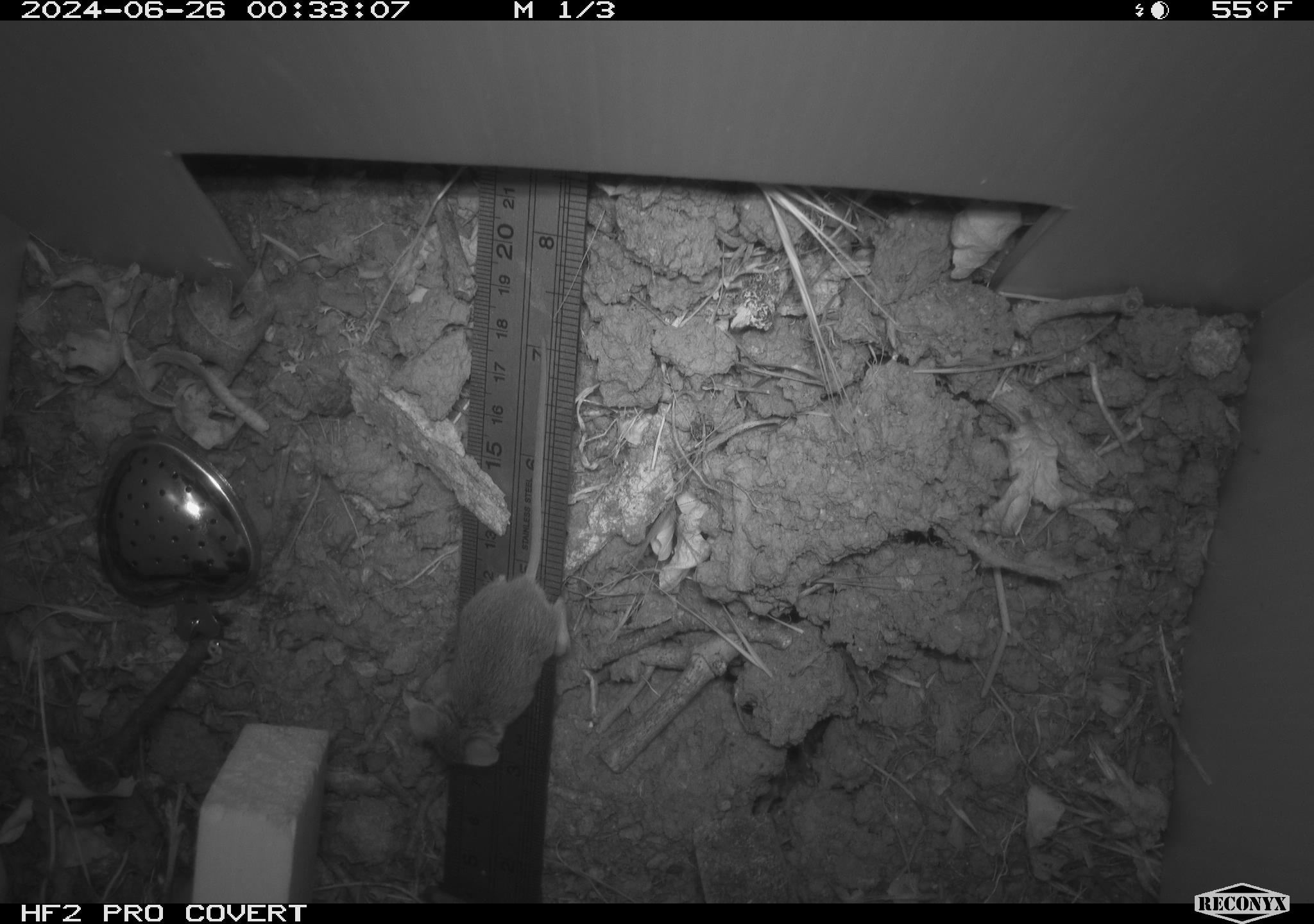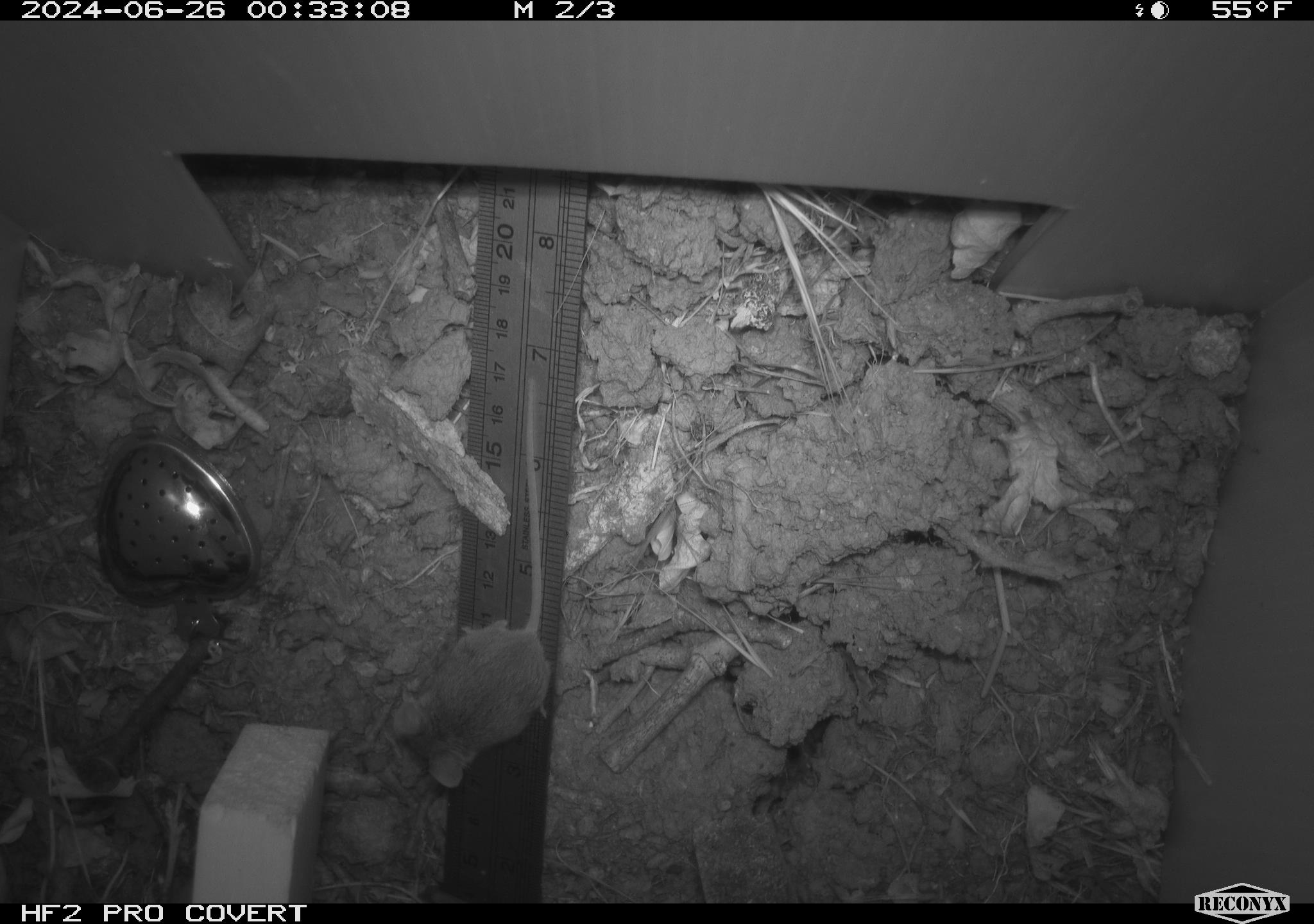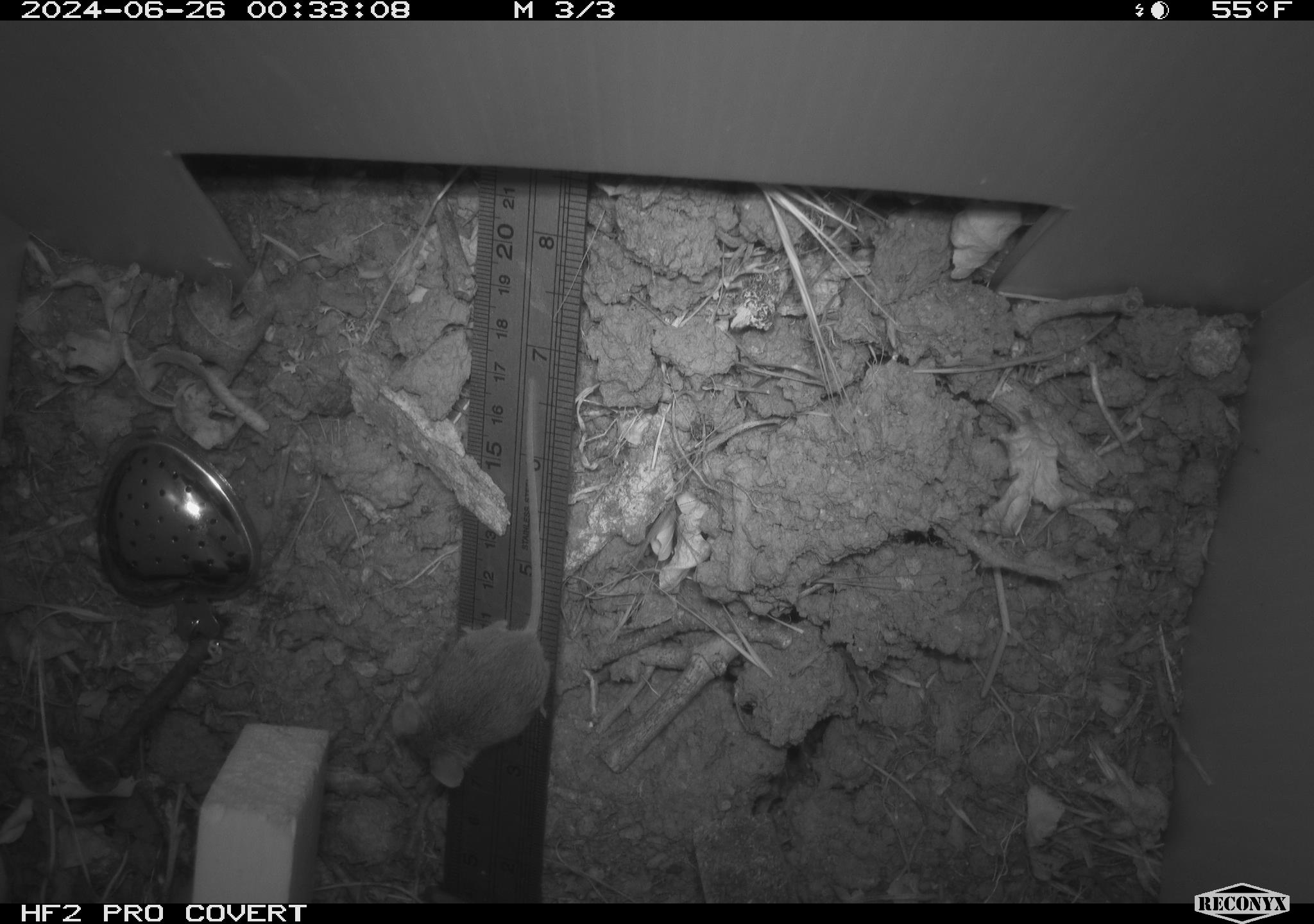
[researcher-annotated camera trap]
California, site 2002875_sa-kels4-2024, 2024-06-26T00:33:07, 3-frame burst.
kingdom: Animalia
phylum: Chordata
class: Mammalia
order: Rodentia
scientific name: Rodentia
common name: rodent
Rodent (Rodentia).